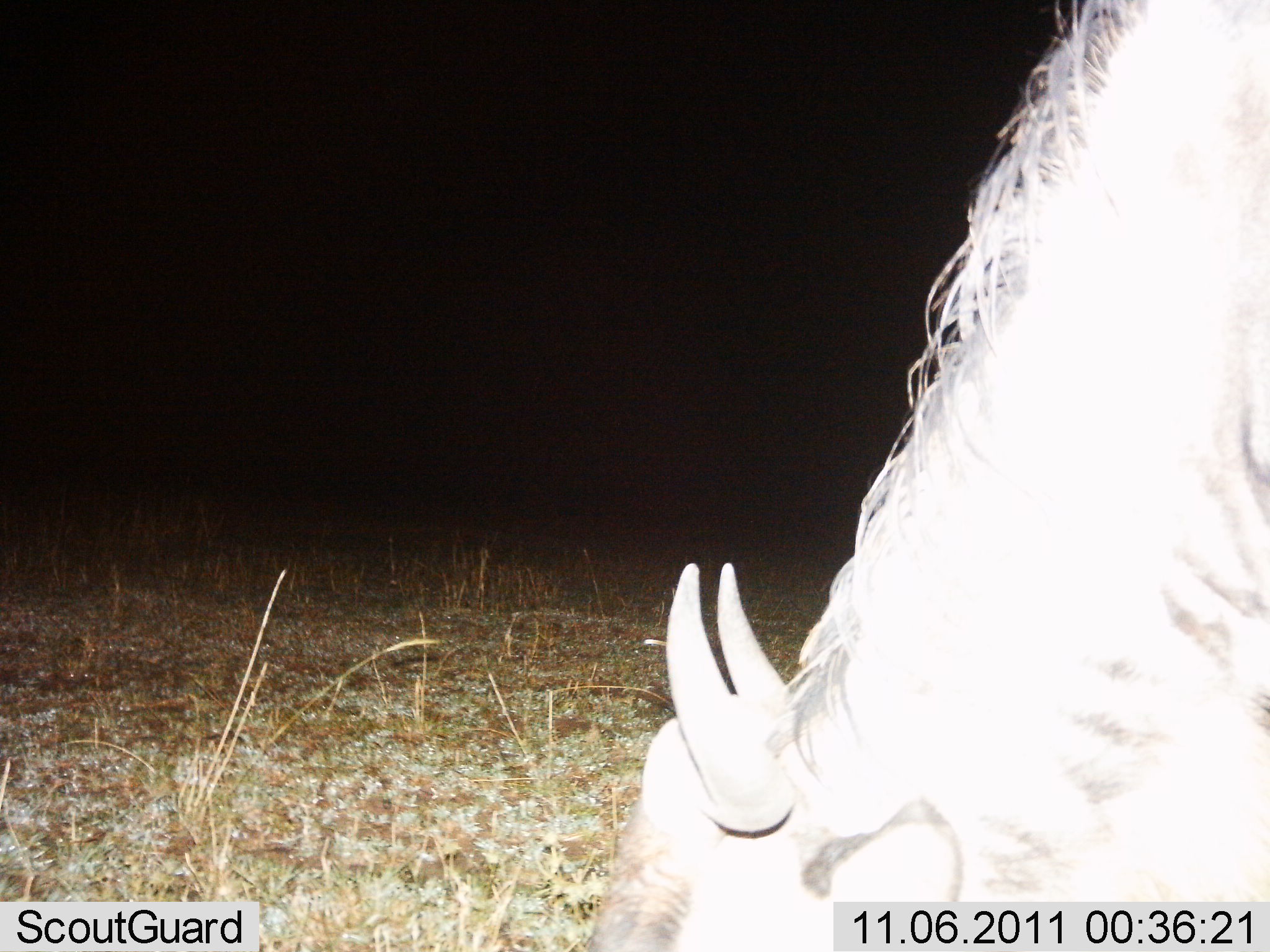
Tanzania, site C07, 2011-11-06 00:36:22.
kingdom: Animalia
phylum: Chordata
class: Mammalia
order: Artiodactyla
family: Bovidae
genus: Connochaetes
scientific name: Connochaetes taurinus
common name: blue wildebeest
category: wildebeest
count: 1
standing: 25%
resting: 0%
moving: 0%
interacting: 0%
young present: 0%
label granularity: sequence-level